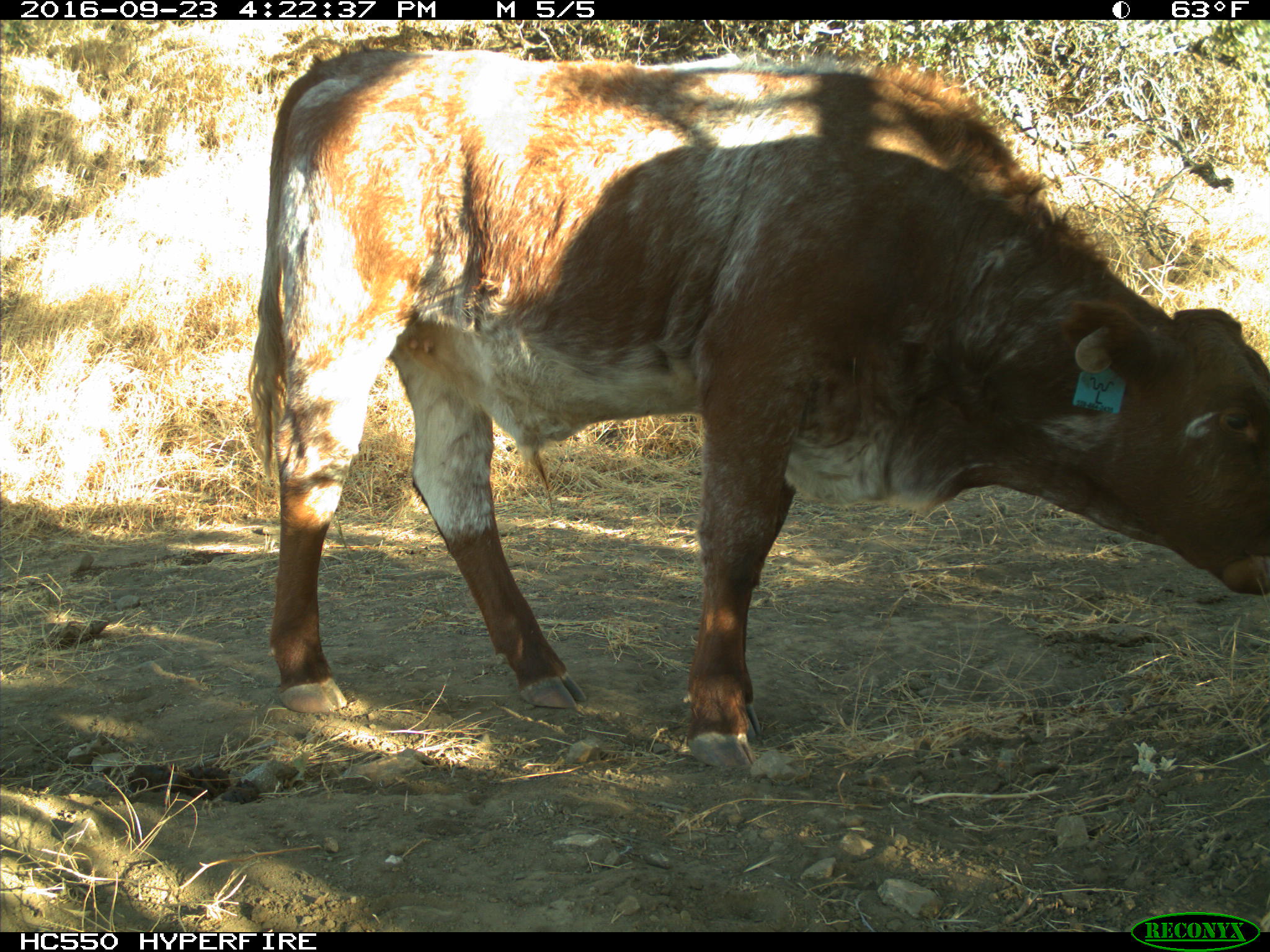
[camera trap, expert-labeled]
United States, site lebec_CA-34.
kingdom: Animalia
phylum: Chordata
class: Mammalia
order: Artiodactyla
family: Bovidae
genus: Bos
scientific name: Bos taurus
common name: domestic cow